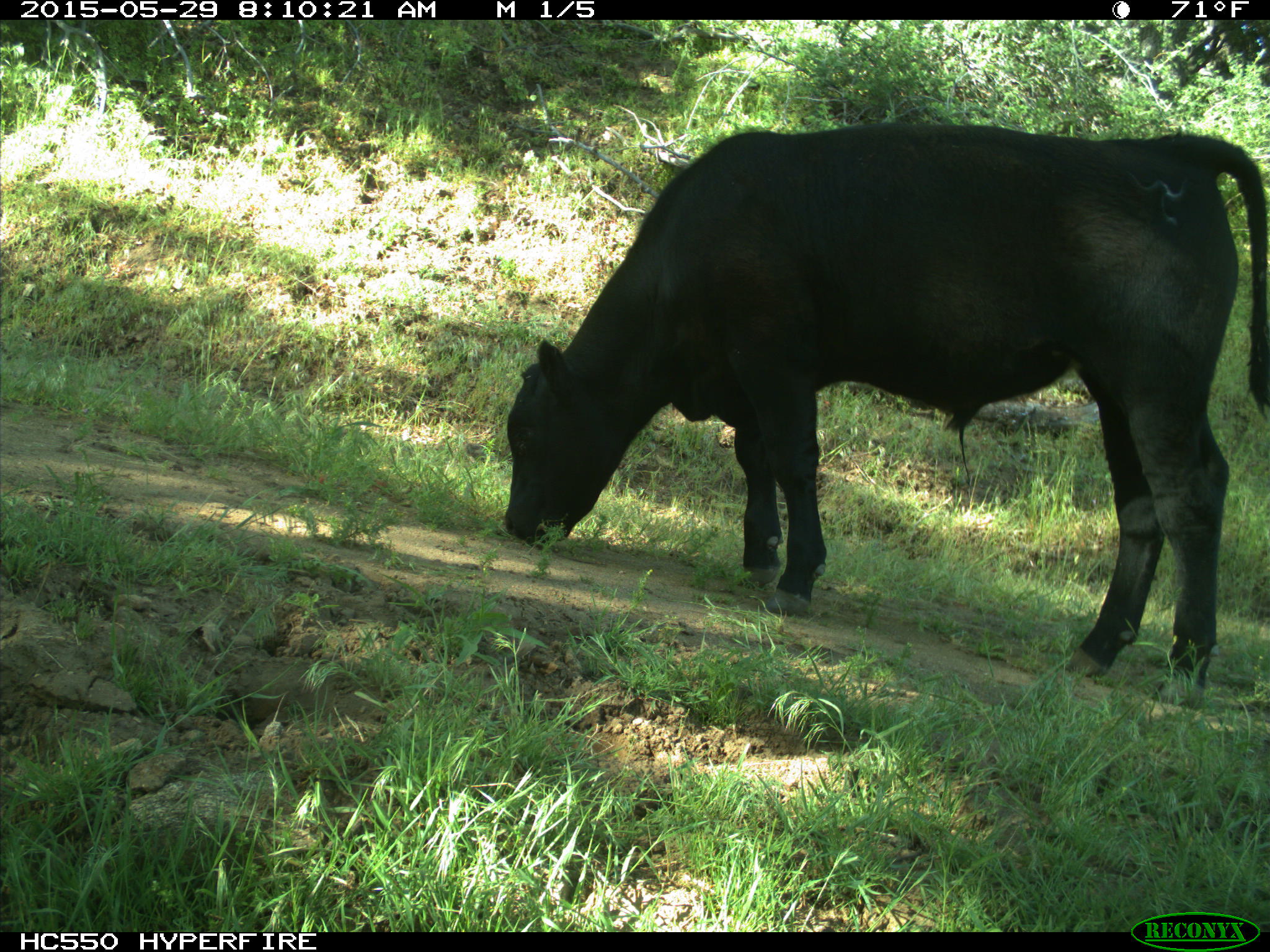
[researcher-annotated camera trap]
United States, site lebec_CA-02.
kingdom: Animalia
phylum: Chordata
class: Mammalia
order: Artiodactyla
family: Bovidae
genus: Bos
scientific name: Bos taurus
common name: domestic cow